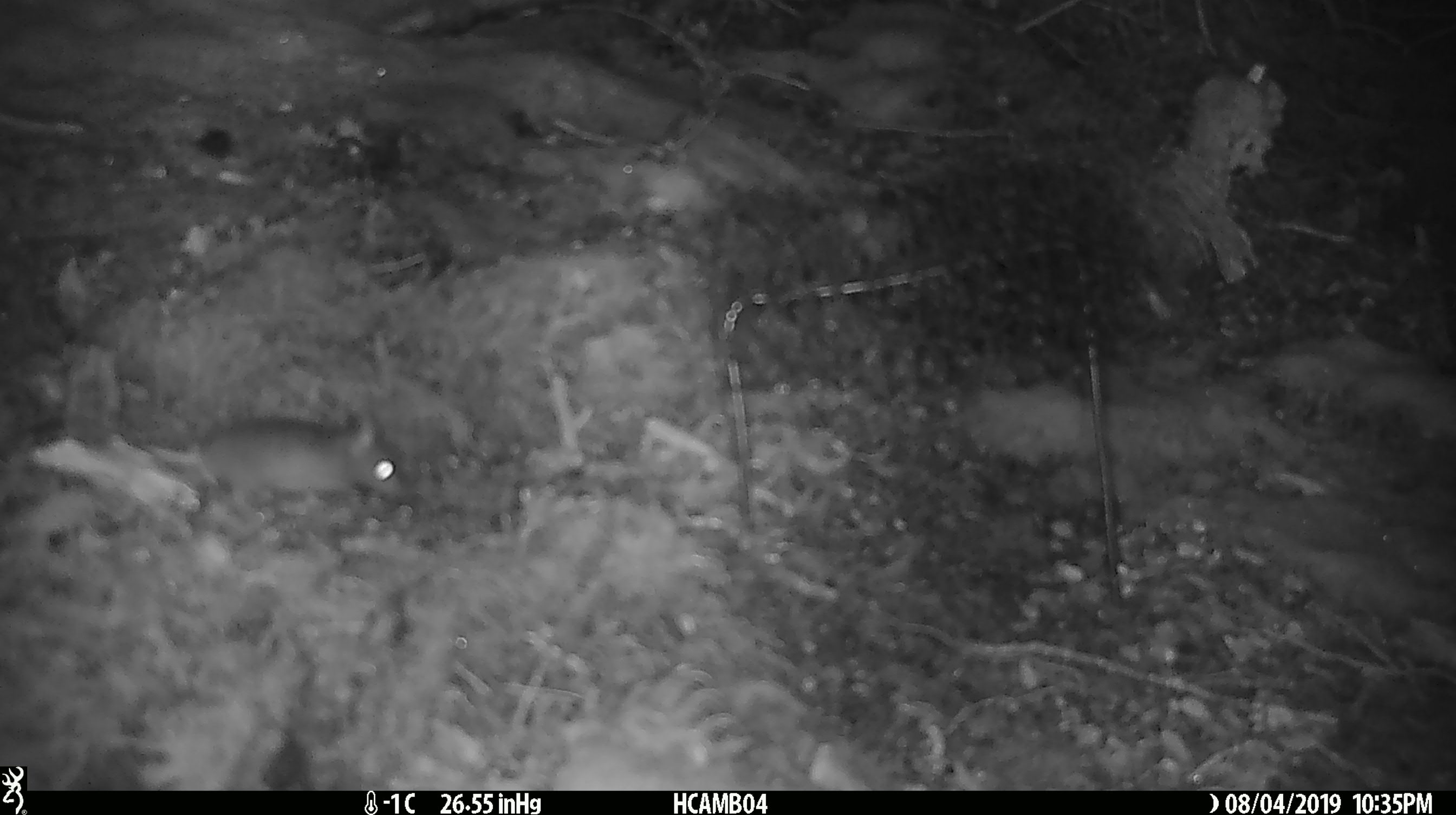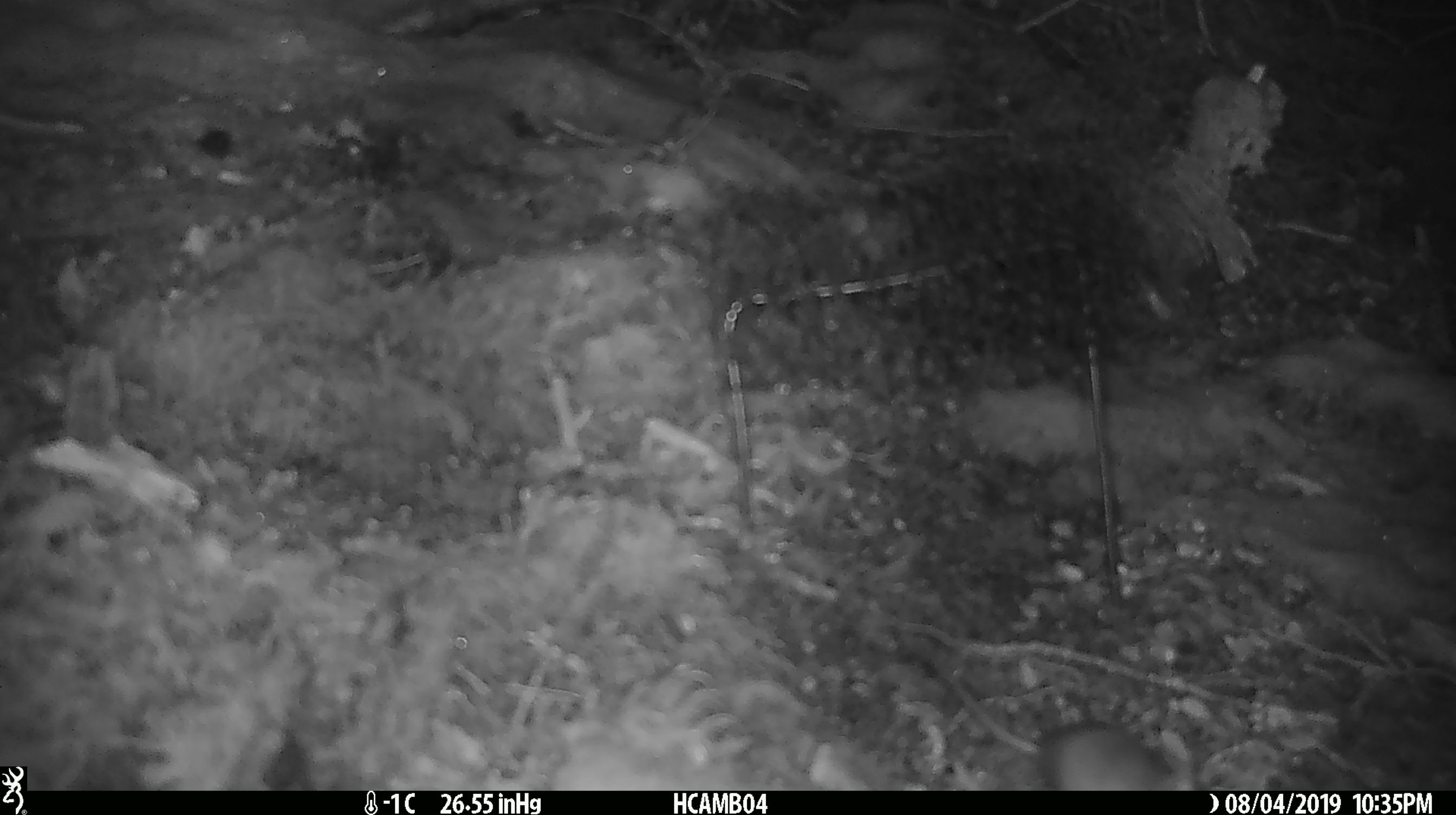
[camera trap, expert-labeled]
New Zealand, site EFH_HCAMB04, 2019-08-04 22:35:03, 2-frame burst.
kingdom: Animalia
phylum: Chordata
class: Mammalia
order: Rodentia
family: Muridae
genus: Mus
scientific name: Mus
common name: mouse